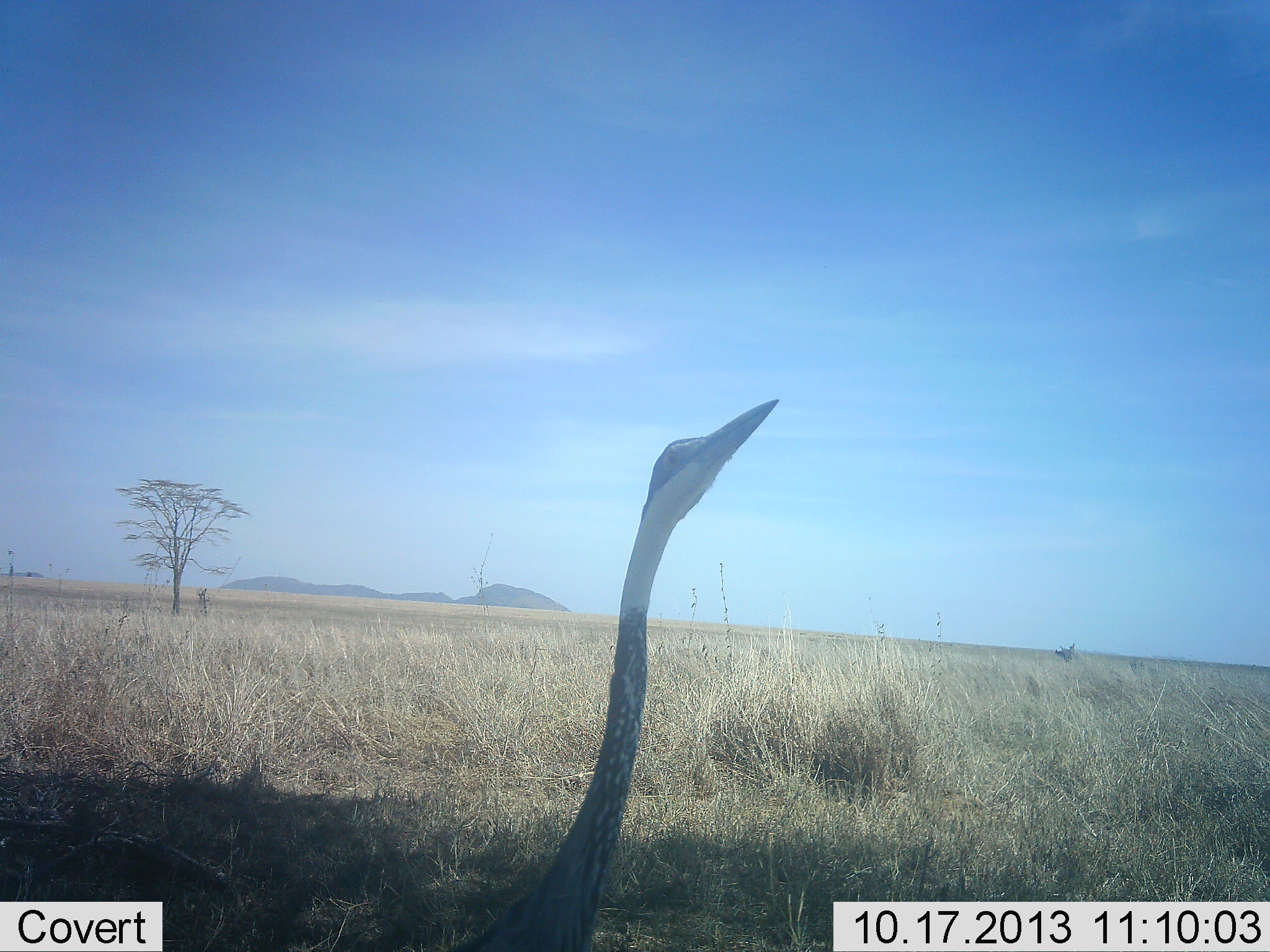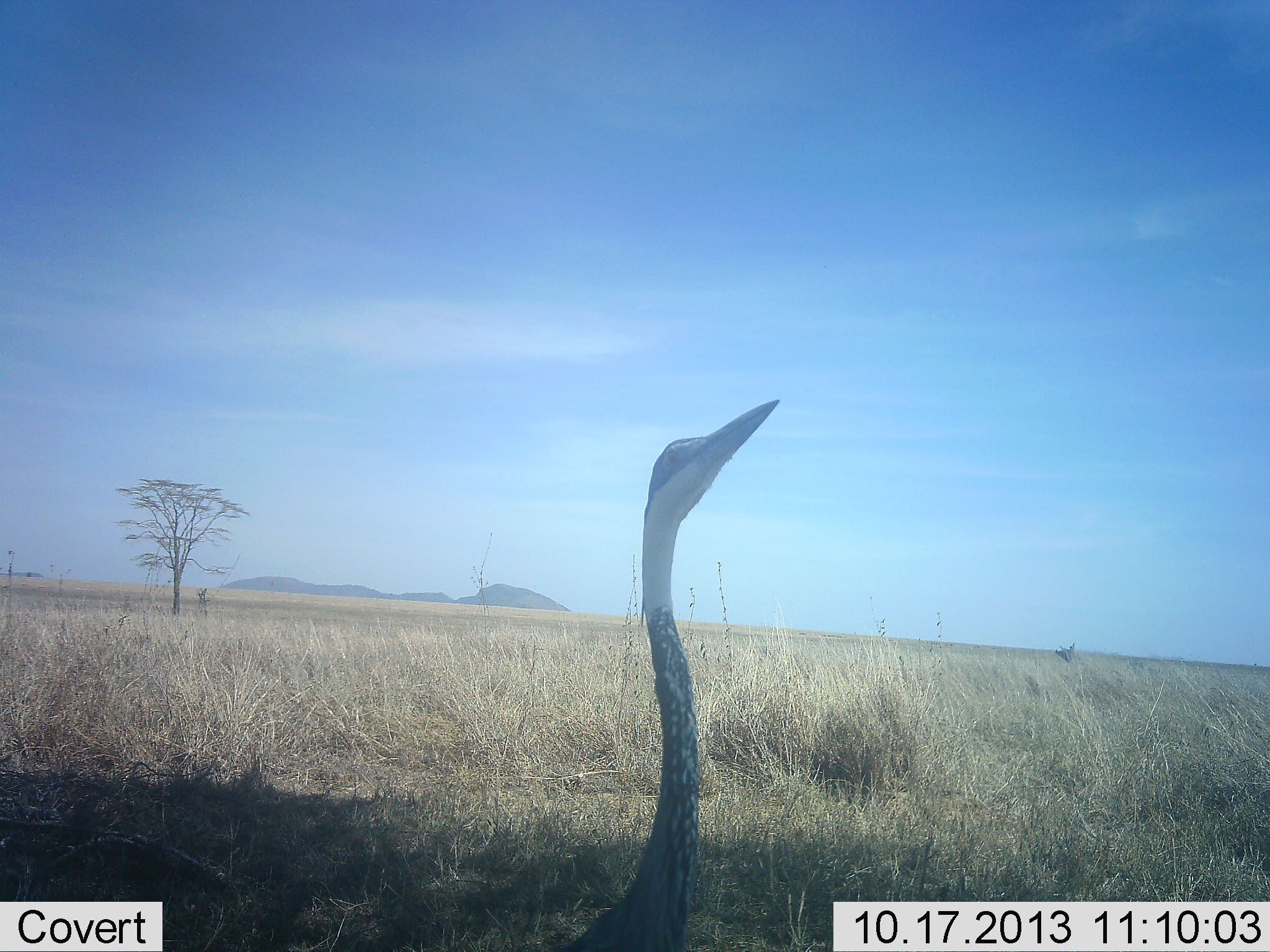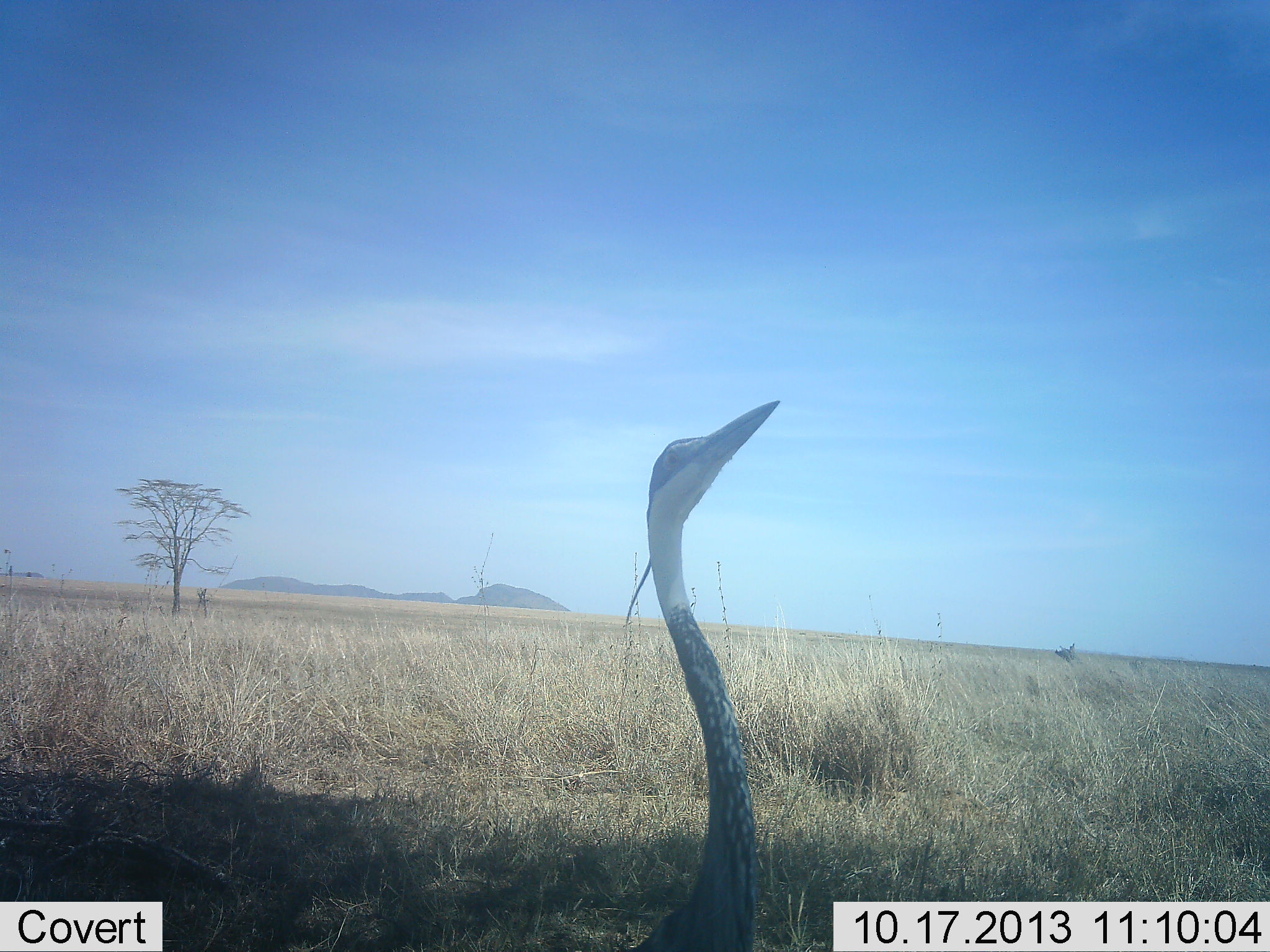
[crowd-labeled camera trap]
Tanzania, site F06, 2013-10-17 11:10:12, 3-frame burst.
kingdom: Animalia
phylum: Chordata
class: Aves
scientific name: Aves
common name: bird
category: otherbird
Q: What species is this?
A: Otherbird (bird) (Aves).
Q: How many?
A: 1.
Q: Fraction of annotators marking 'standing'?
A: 88%.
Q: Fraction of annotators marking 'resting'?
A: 6%.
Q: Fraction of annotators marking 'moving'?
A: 12%.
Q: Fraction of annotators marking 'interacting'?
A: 6%.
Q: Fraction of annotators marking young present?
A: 0%.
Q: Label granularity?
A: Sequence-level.